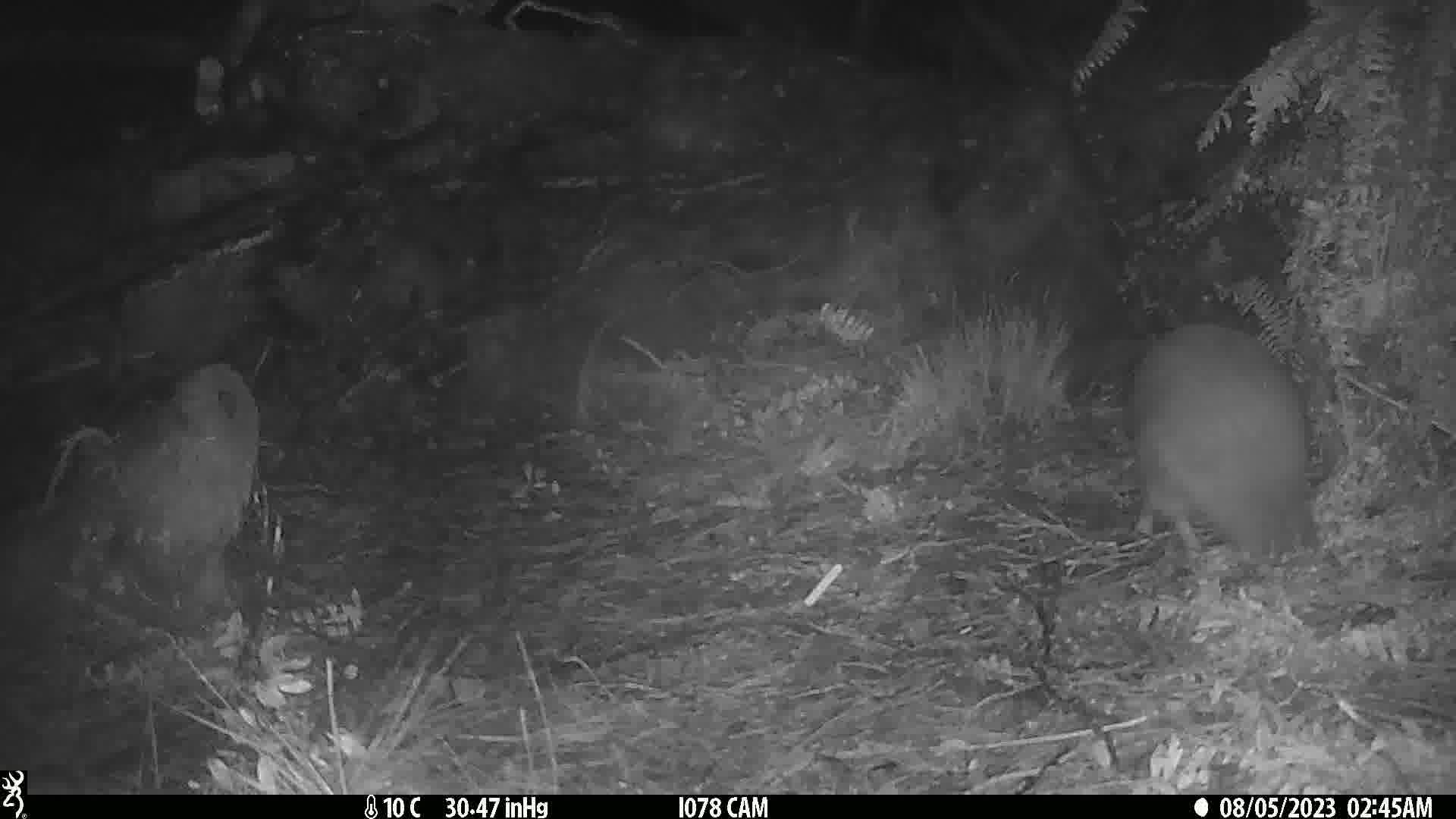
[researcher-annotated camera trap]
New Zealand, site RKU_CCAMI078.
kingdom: Animalia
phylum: Chordata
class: Aves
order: Apterygiformes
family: Apterygidae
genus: Apteryx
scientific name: Apteryx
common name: kiwi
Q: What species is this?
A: Kiwi (Apteryx).